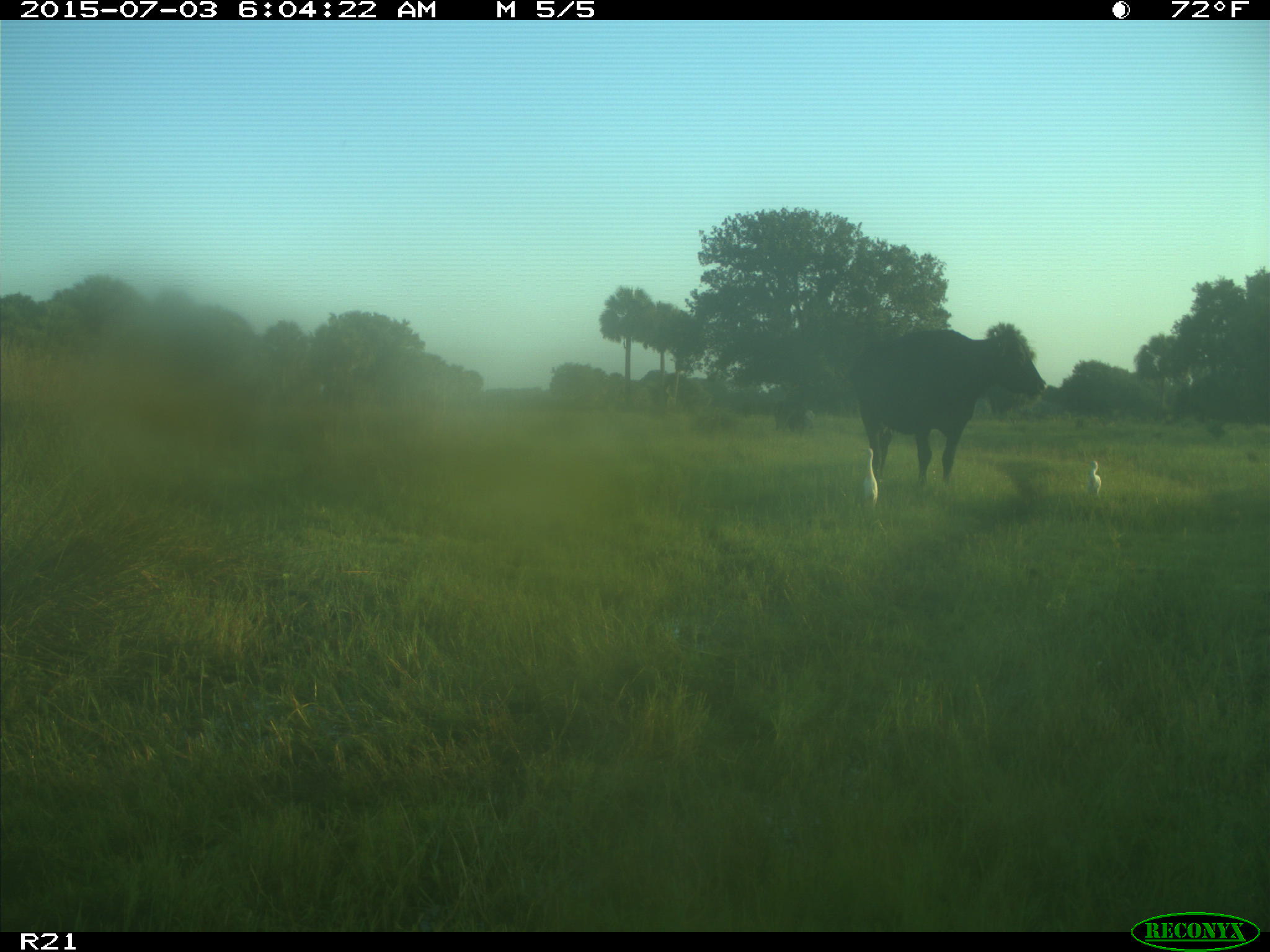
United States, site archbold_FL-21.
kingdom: Animalia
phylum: Chordata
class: Mammalia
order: Artiodactyla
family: Bovidae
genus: Bos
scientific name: Bos taurus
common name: domestic cow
Bos taurus (domestic cow).